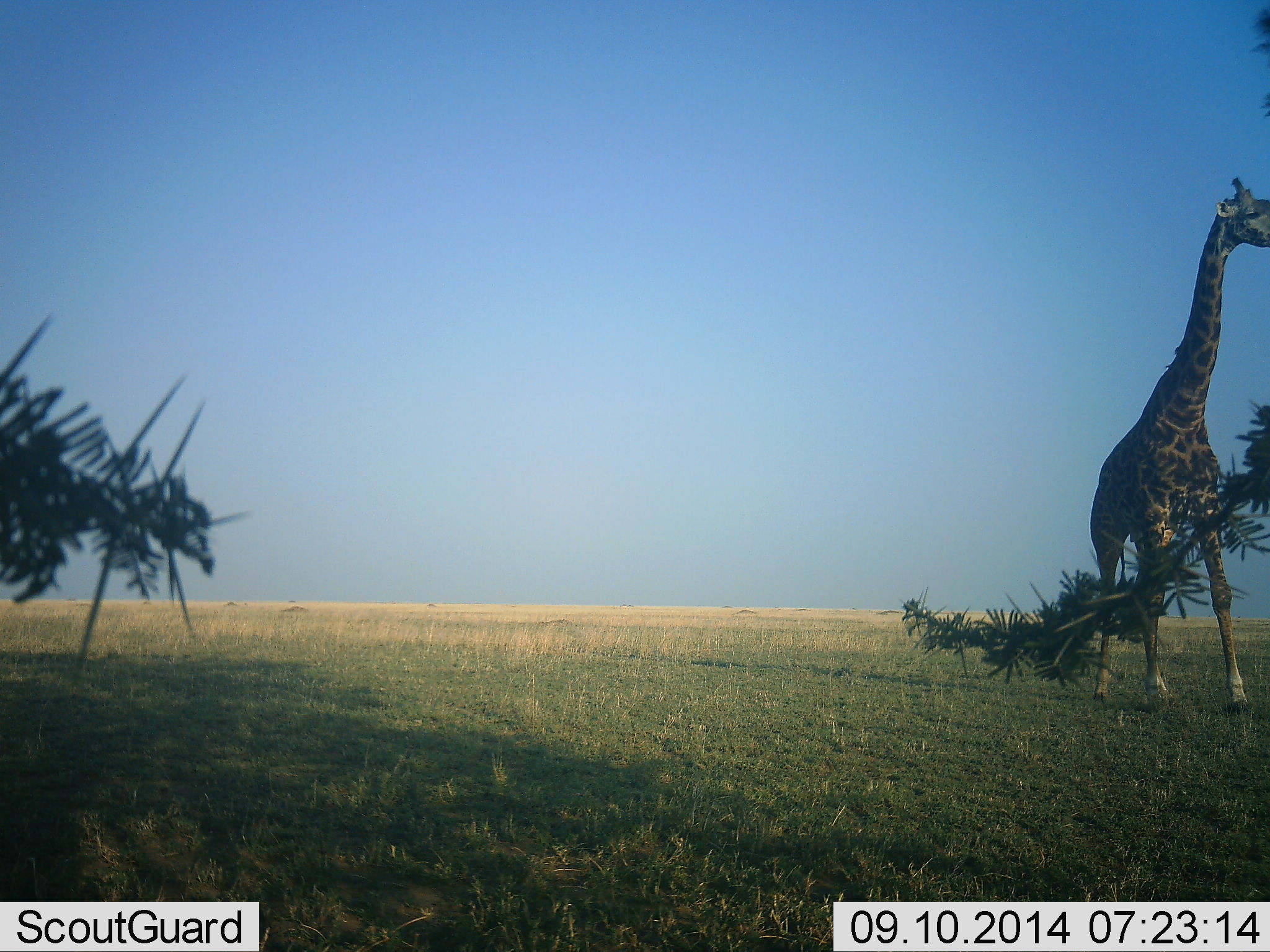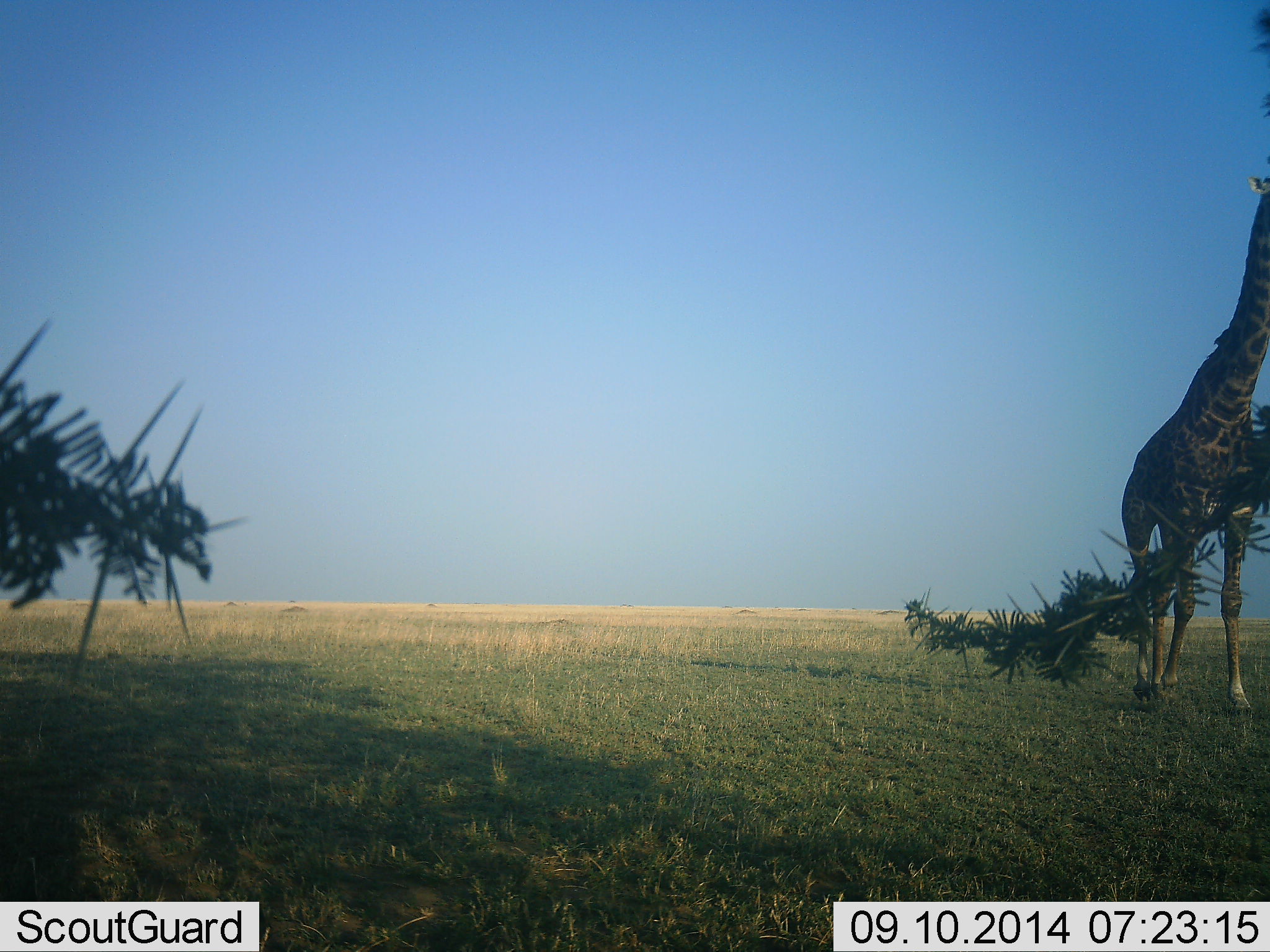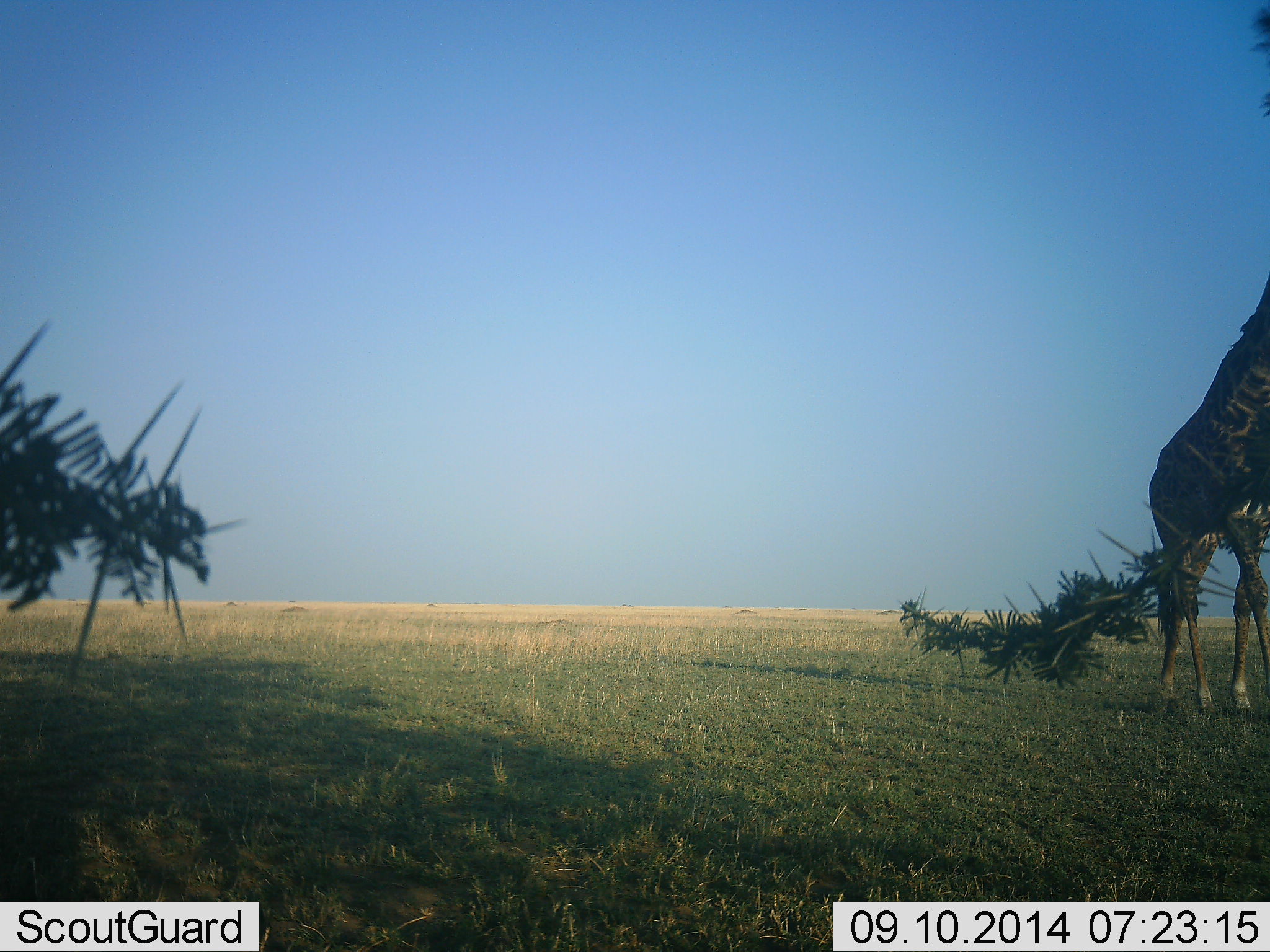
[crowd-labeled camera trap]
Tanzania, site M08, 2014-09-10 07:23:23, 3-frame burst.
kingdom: Animalia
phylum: Chordata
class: Mammalia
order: Artiodactyla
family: Giraffidae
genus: Giraffa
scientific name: Giraffa camelopardalis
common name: giraffe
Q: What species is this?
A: Giraffe (Giraffa camelopardalis).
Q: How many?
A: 1.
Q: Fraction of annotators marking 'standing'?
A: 10%.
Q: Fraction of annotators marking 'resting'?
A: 0%.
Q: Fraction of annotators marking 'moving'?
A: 80%.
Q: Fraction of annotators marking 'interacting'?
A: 0%.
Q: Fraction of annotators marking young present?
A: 0%.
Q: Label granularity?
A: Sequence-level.